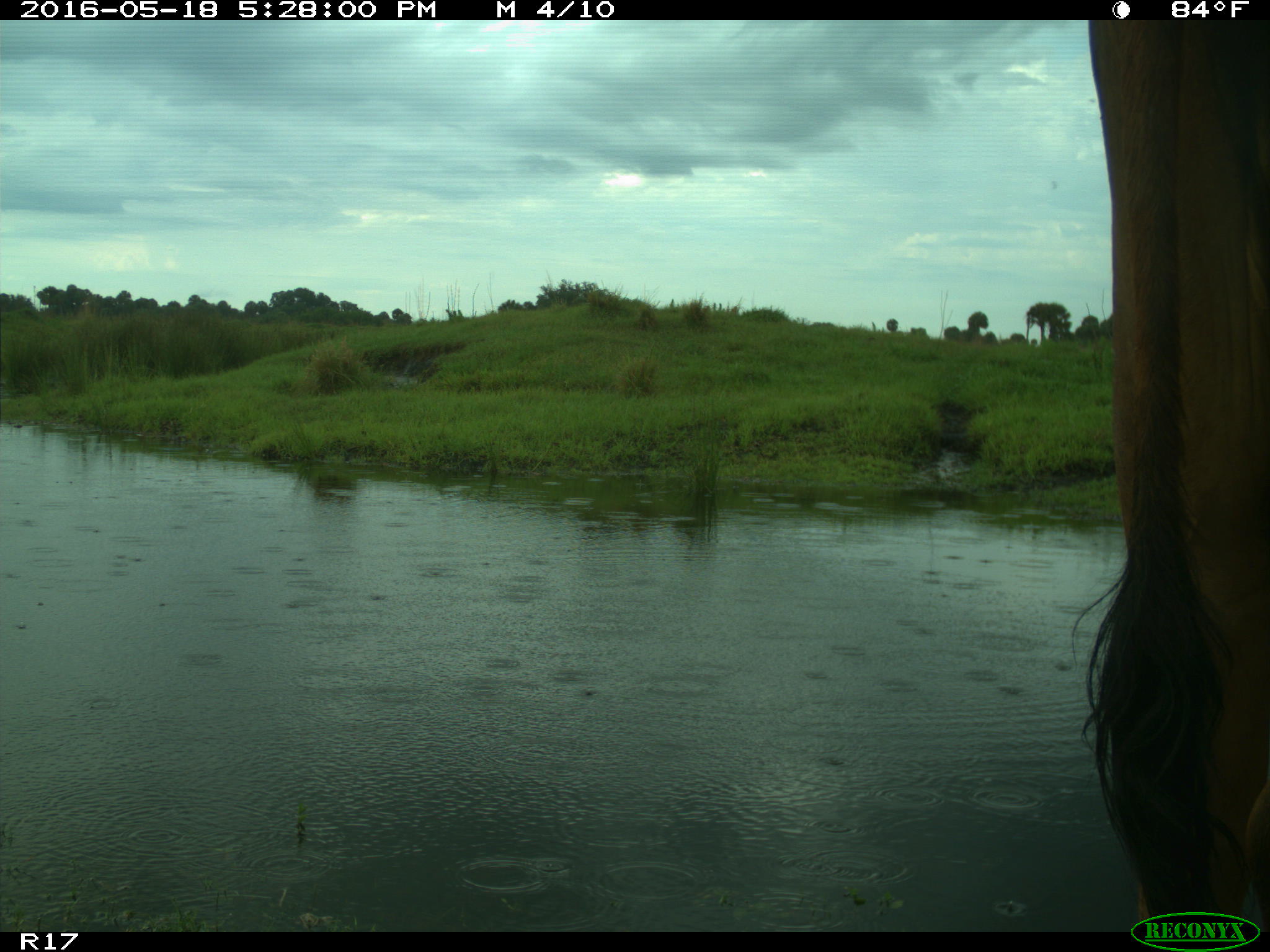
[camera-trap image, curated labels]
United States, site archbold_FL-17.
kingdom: Animalia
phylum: Chordata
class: Mammalia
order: Artiodactyla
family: Bovidae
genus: Bos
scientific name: Bos taurus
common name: domestic cow